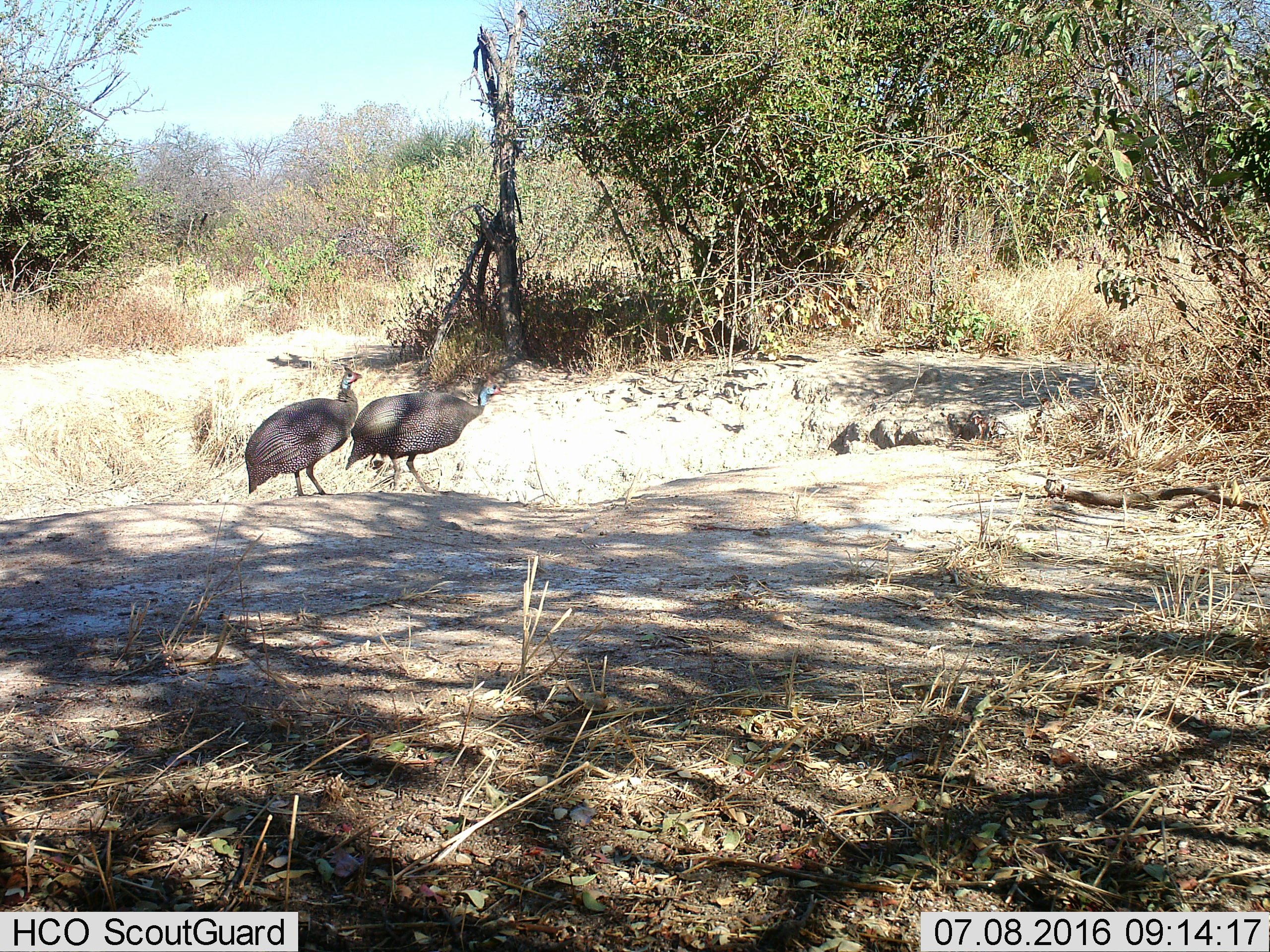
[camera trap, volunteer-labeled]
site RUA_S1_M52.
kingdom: Animalia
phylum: Chordata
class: Aves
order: Galliformes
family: Numididae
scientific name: Numididae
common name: guineafowl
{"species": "guineafowl (Numididae)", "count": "2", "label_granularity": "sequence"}